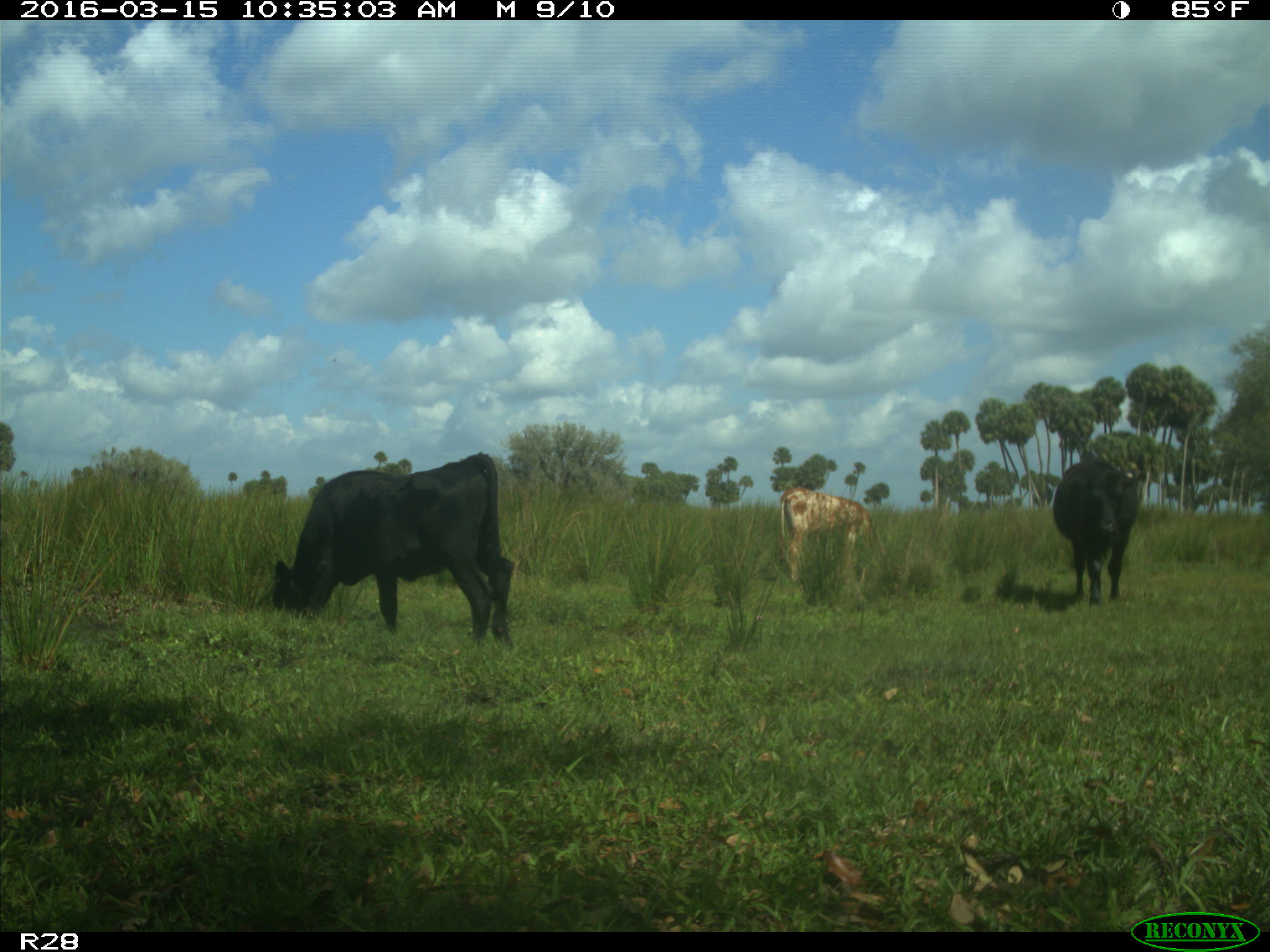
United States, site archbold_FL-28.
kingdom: Animalia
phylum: Chordata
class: Mammalia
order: Artiodactyla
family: Bovidae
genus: Bos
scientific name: Bos taurus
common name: domestic cow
Bos taurus (domestic cow).